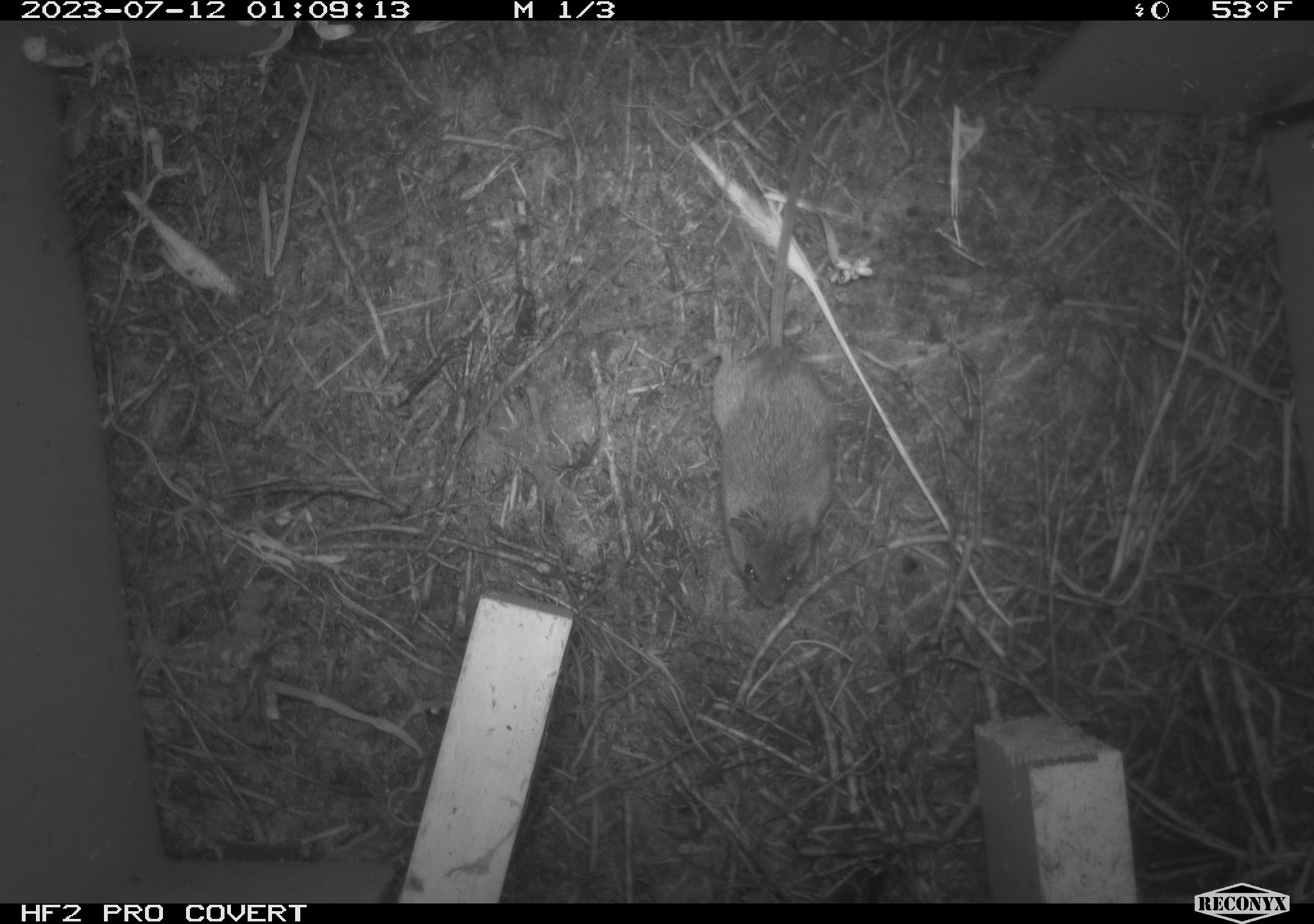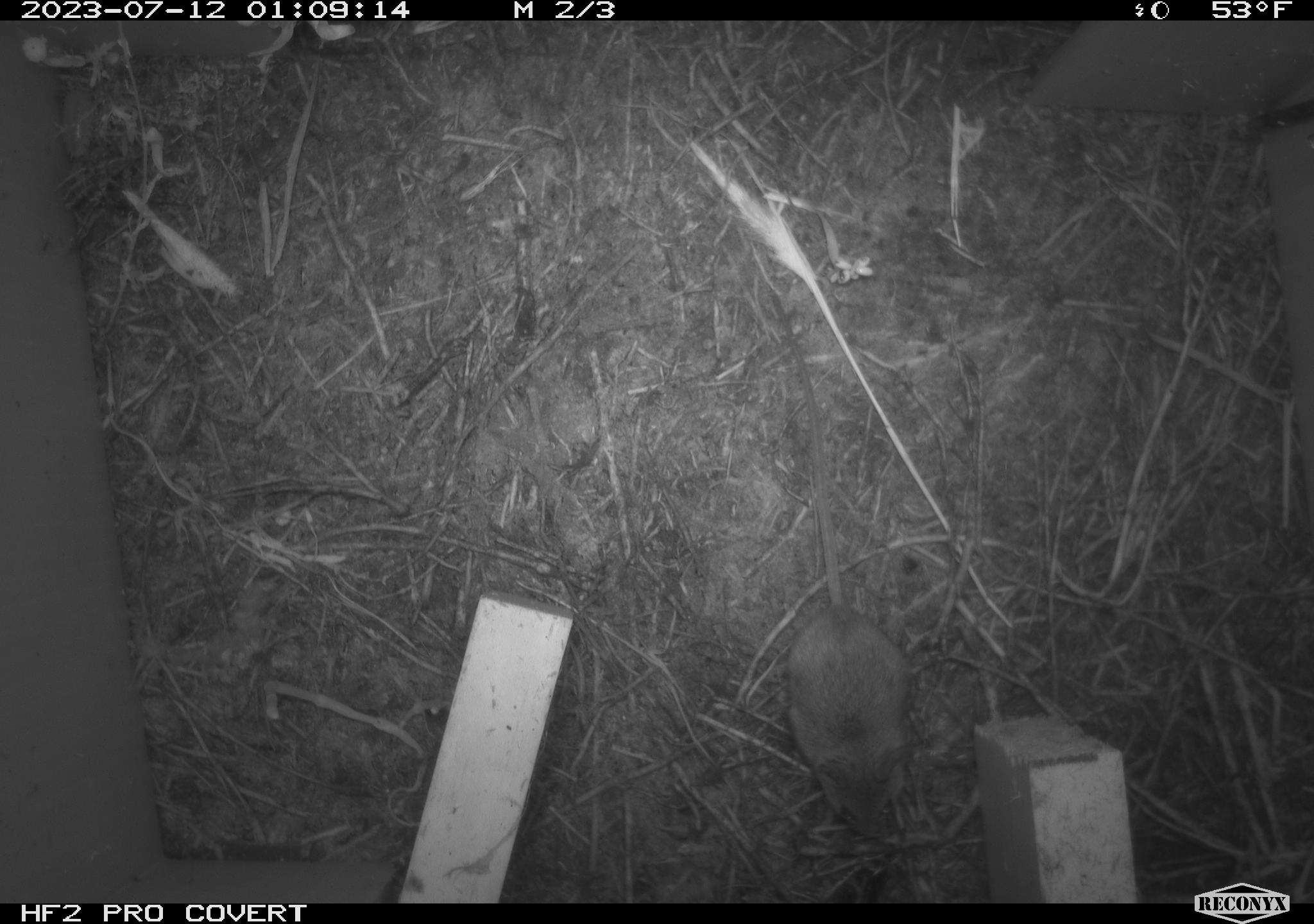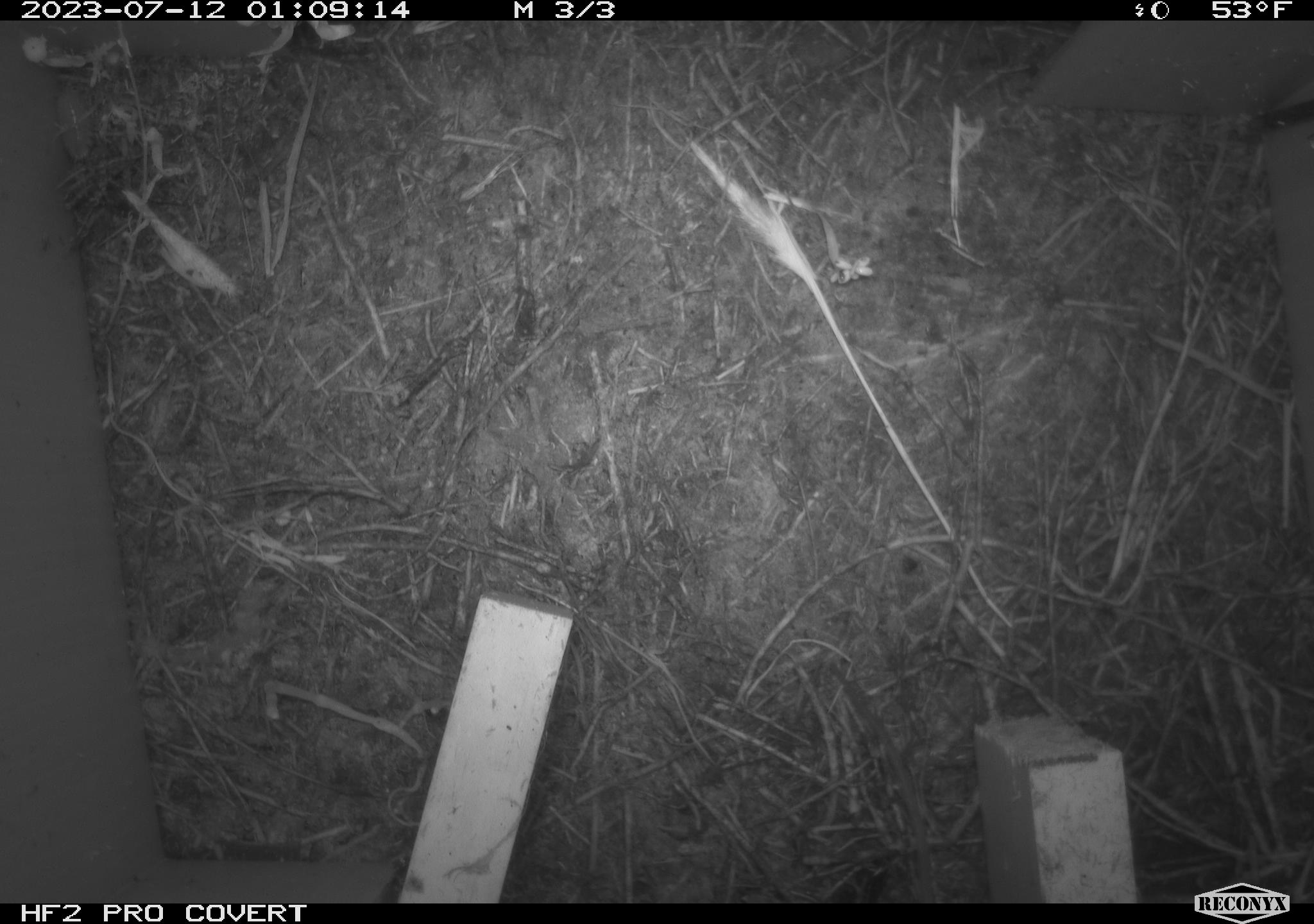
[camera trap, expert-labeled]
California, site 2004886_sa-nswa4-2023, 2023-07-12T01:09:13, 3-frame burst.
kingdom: Animalia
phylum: Chordata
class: Mammalia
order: Rodentia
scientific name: Rodentia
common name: mouse species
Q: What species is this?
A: Mouse species (Rodentia).